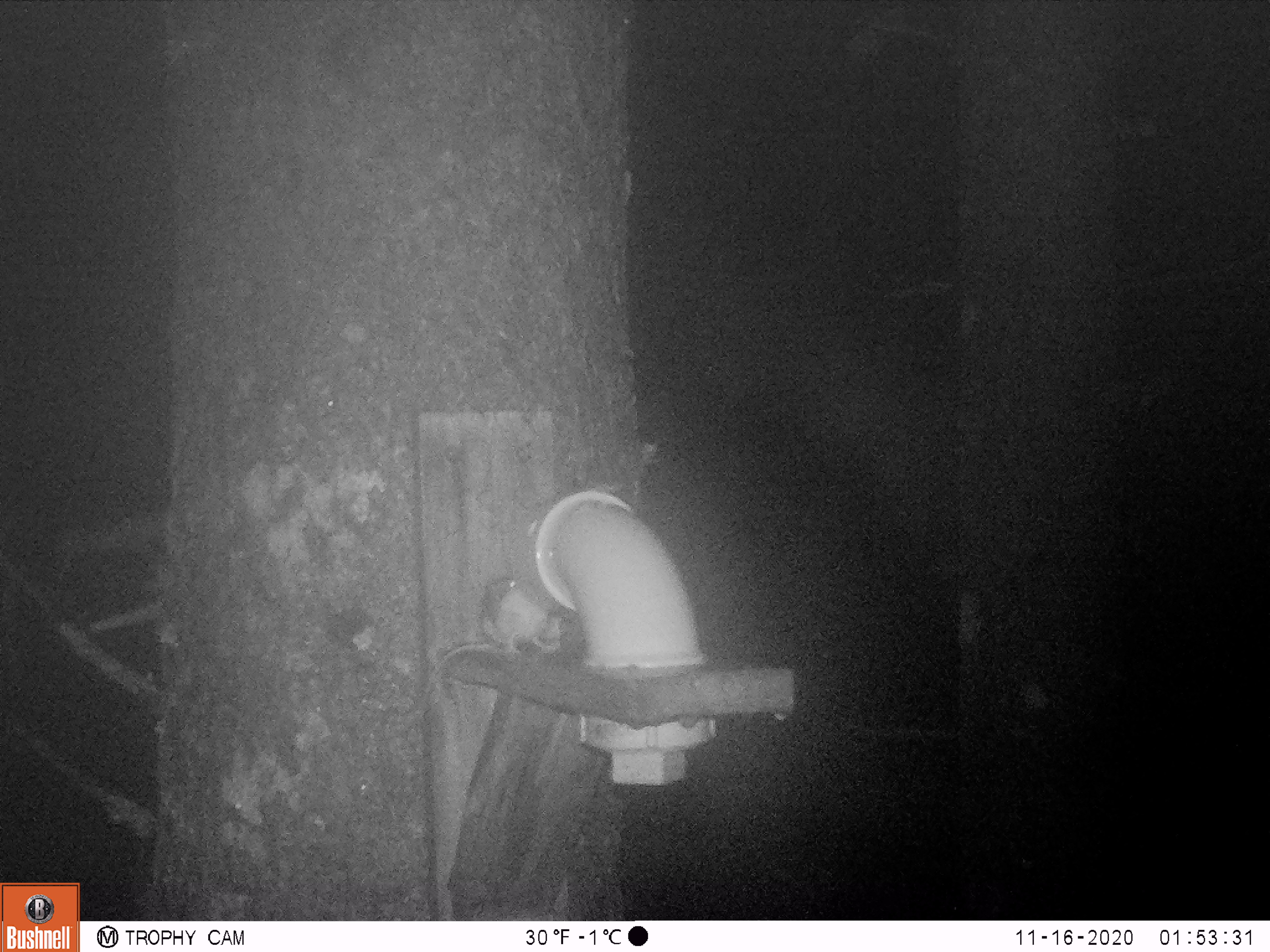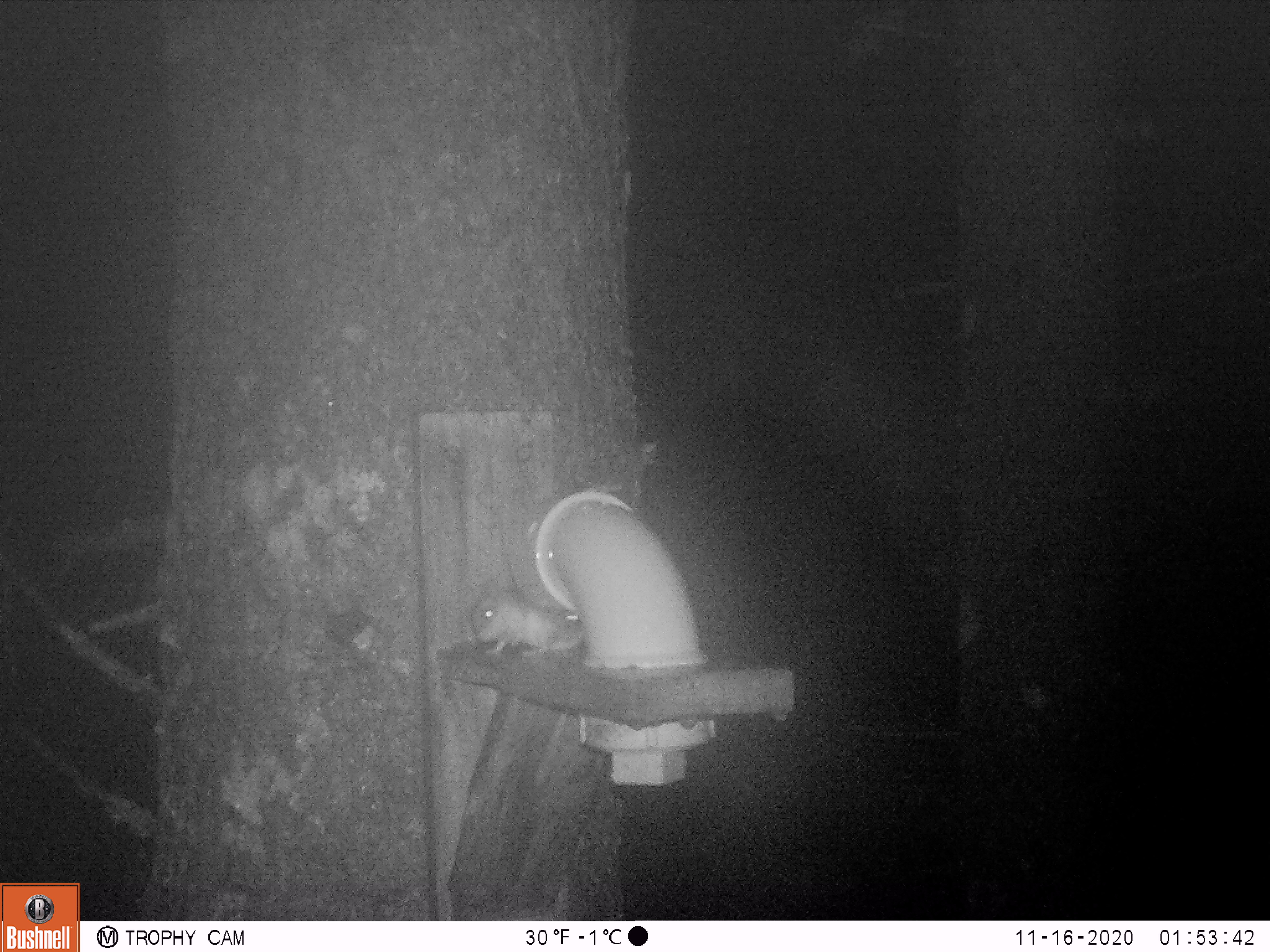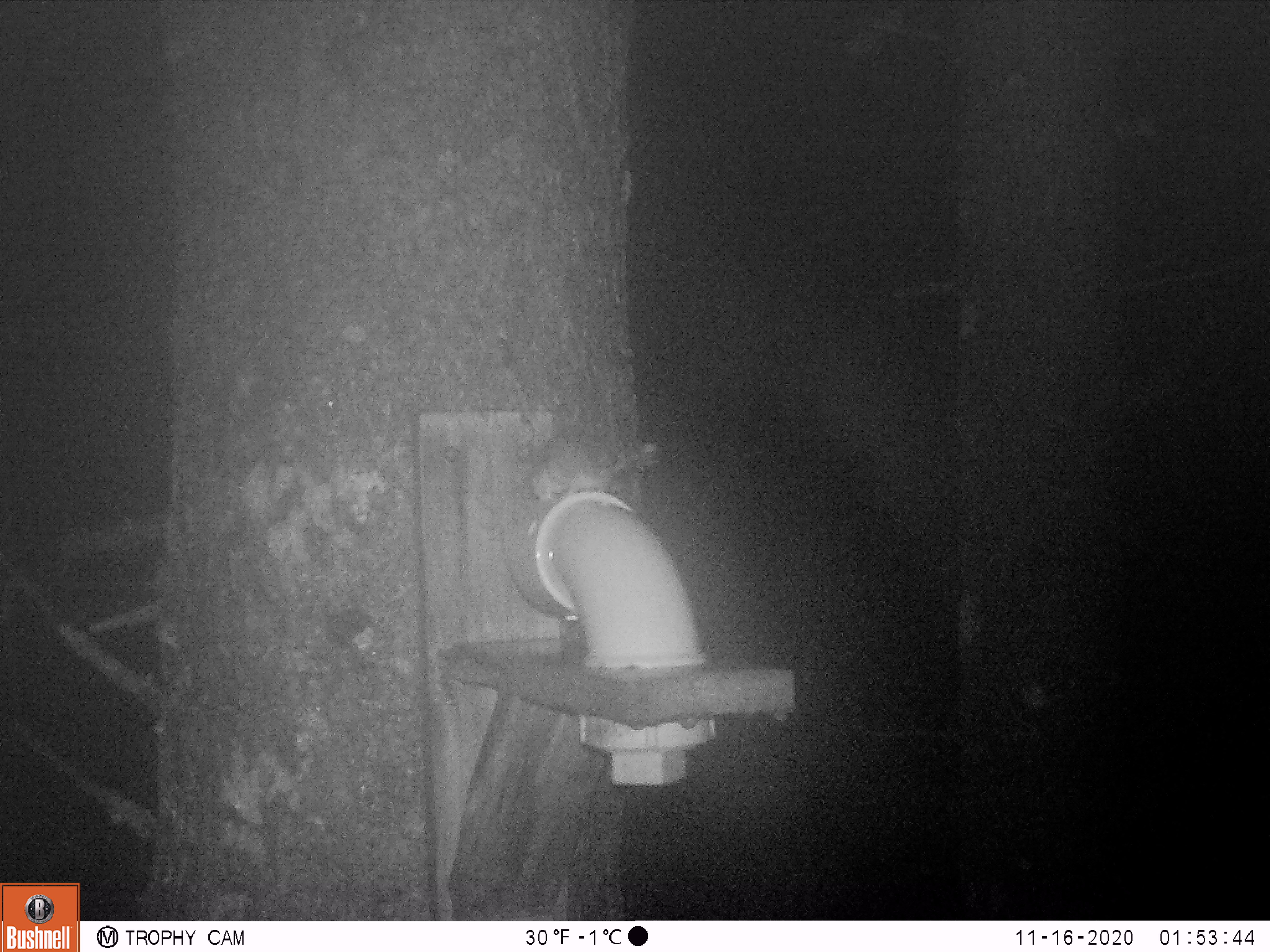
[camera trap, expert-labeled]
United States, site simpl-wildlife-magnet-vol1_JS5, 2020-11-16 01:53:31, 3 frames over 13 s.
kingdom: Animalia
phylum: Chordata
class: Mammalia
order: Rodentia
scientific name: Rodentia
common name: mouse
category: mouse sp.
Mouse sp. (mouse) (Rodentia).